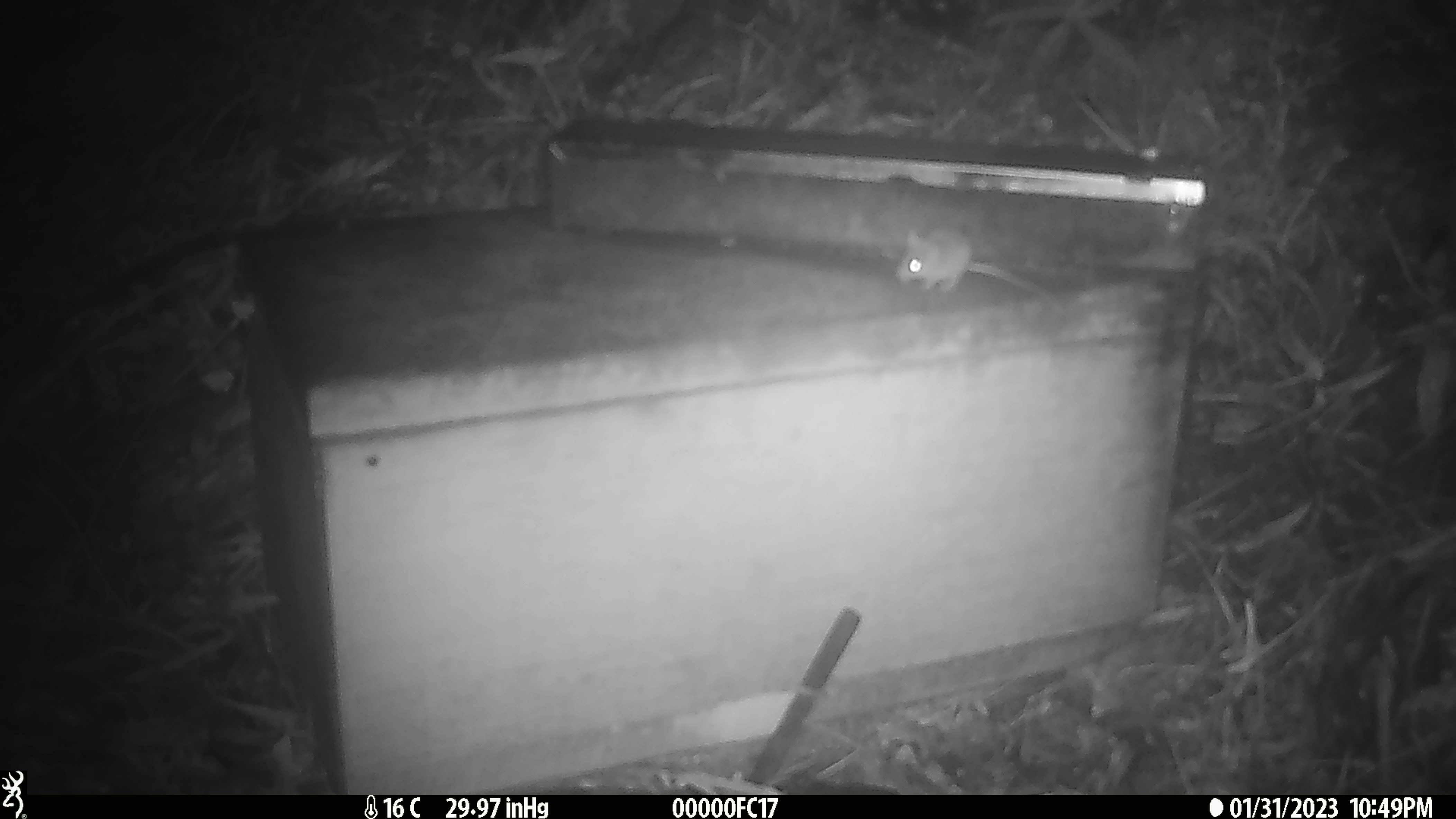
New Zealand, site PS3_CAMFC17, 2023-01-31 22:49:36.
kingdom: Animalia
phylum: Chordata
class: Mammalia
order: Rodentia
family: Muridae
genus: Mus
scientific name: Mus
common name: mouse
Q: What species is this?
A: Mouse (Mus).